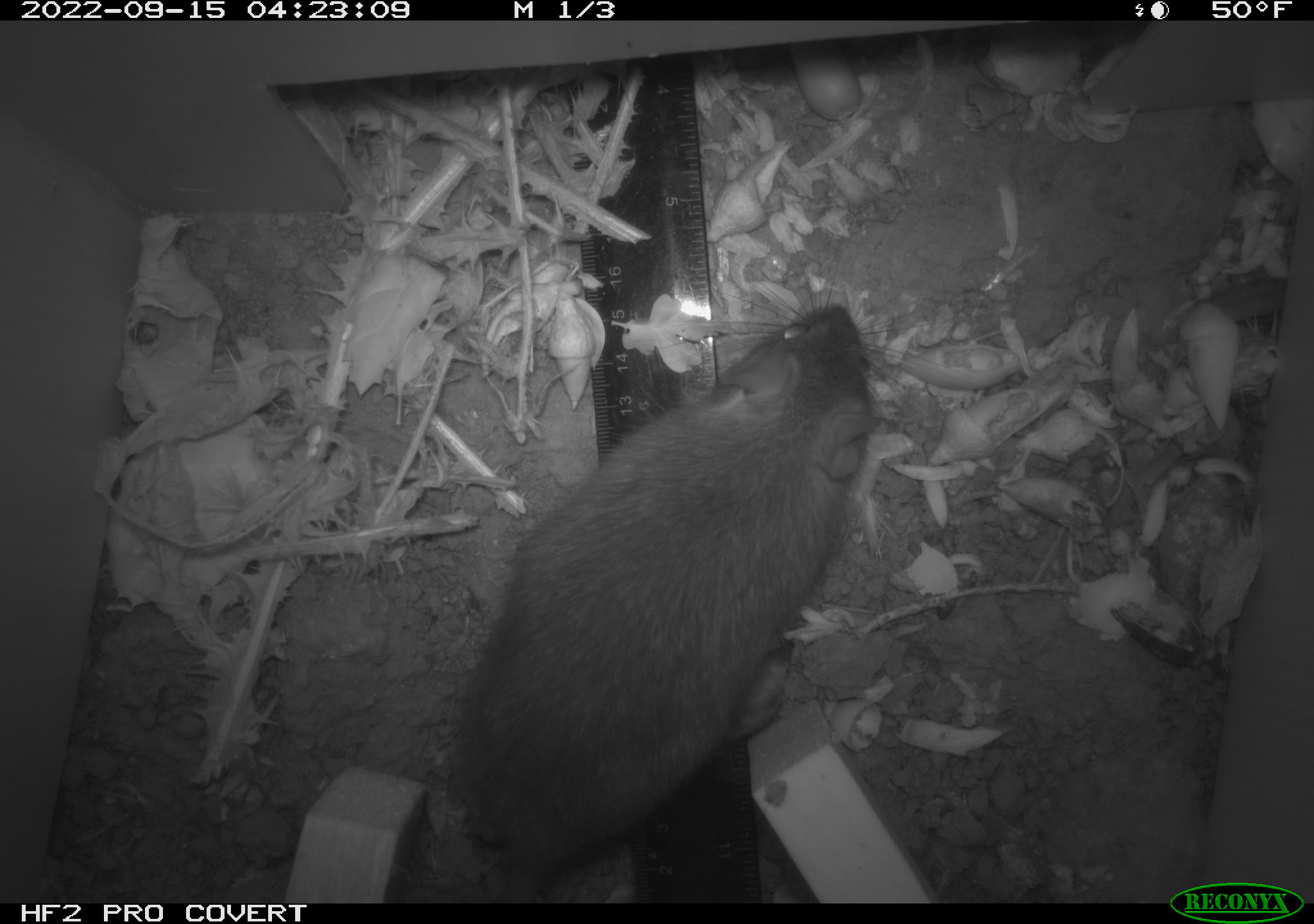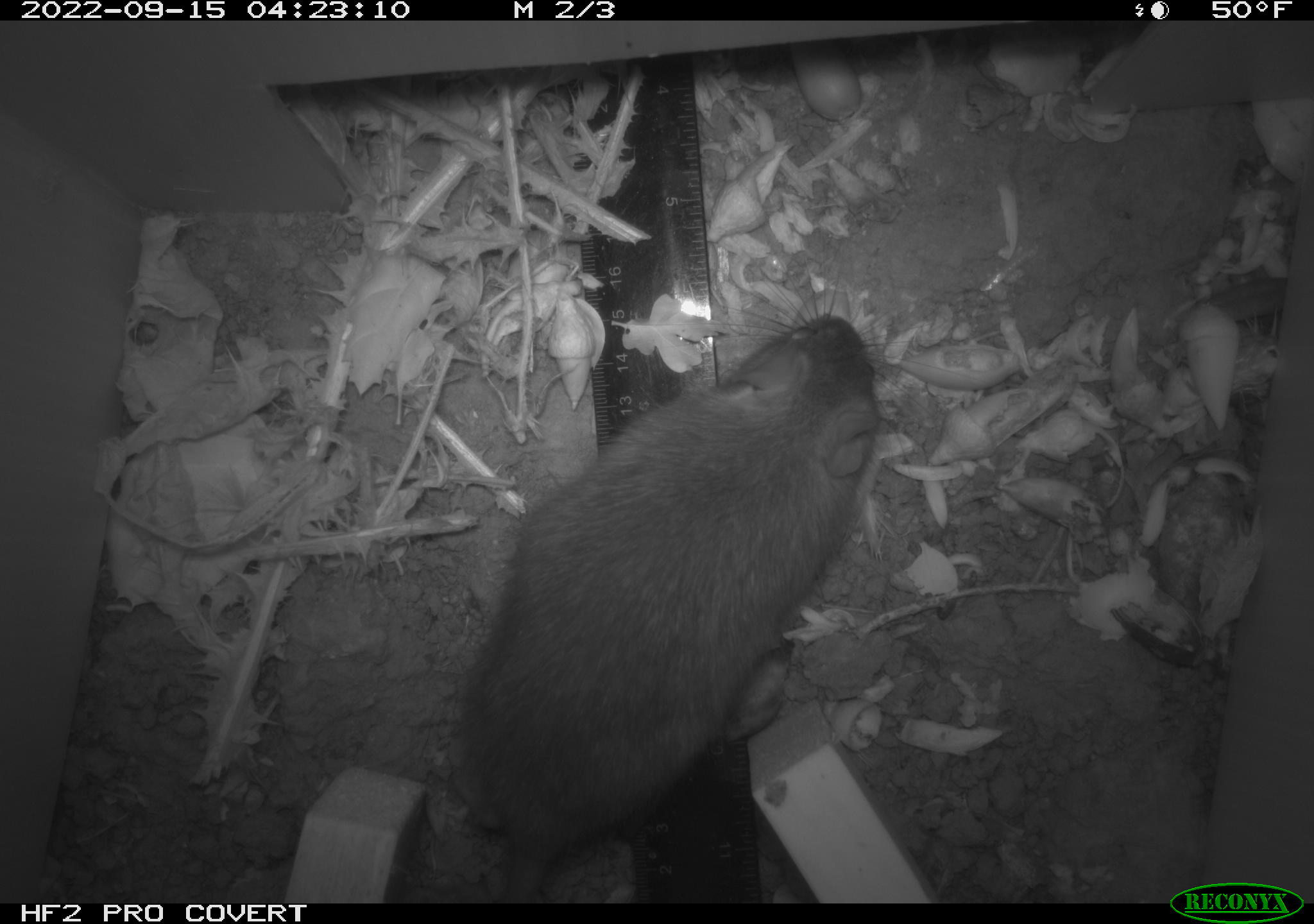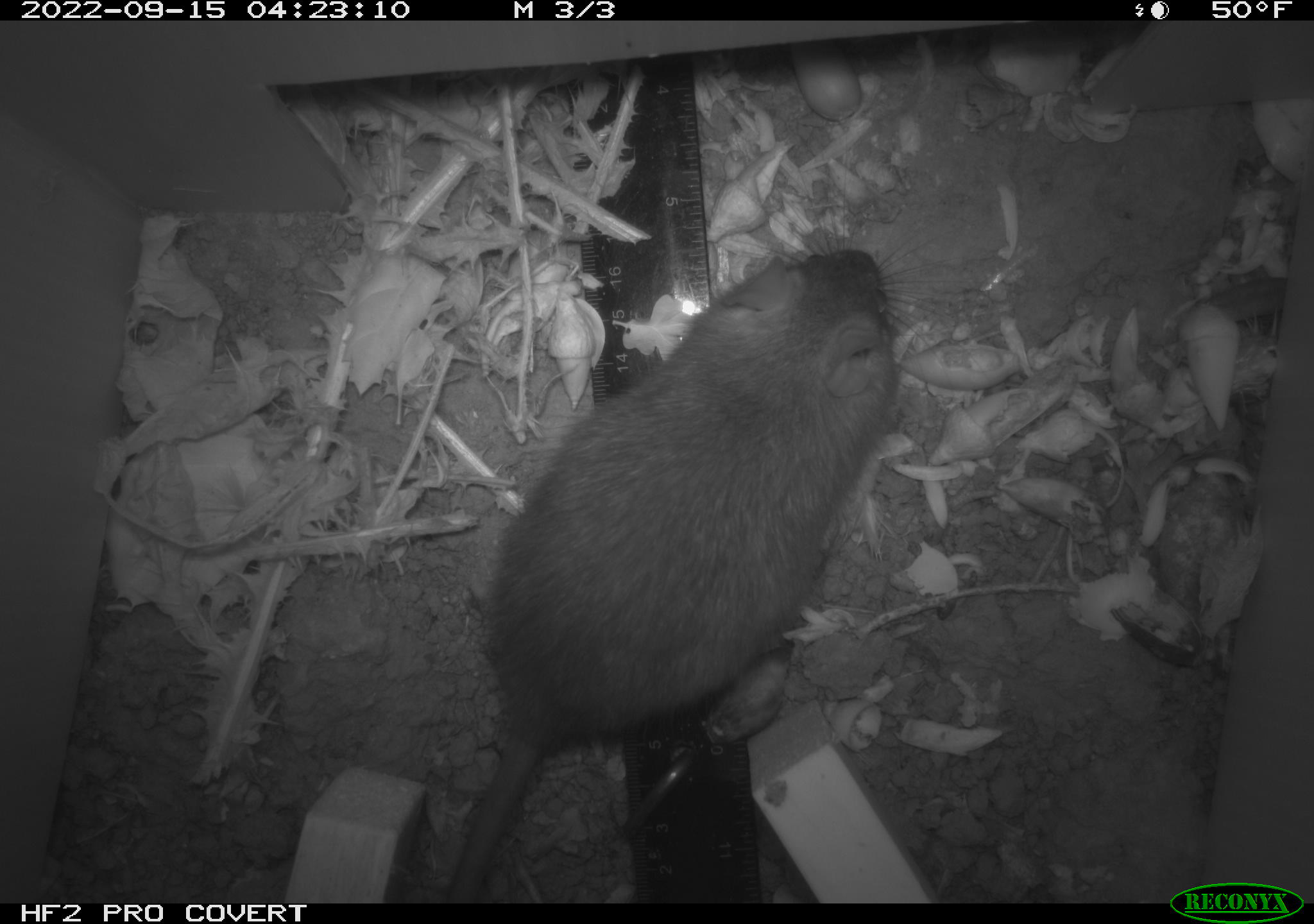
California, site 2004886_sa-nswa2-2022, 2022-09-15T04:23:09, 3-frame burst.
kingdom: Animalia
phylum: Chordata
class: Mammalia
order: Rodentia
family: Muridae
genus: Rattus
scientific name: Rattus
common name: rat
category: rattus species